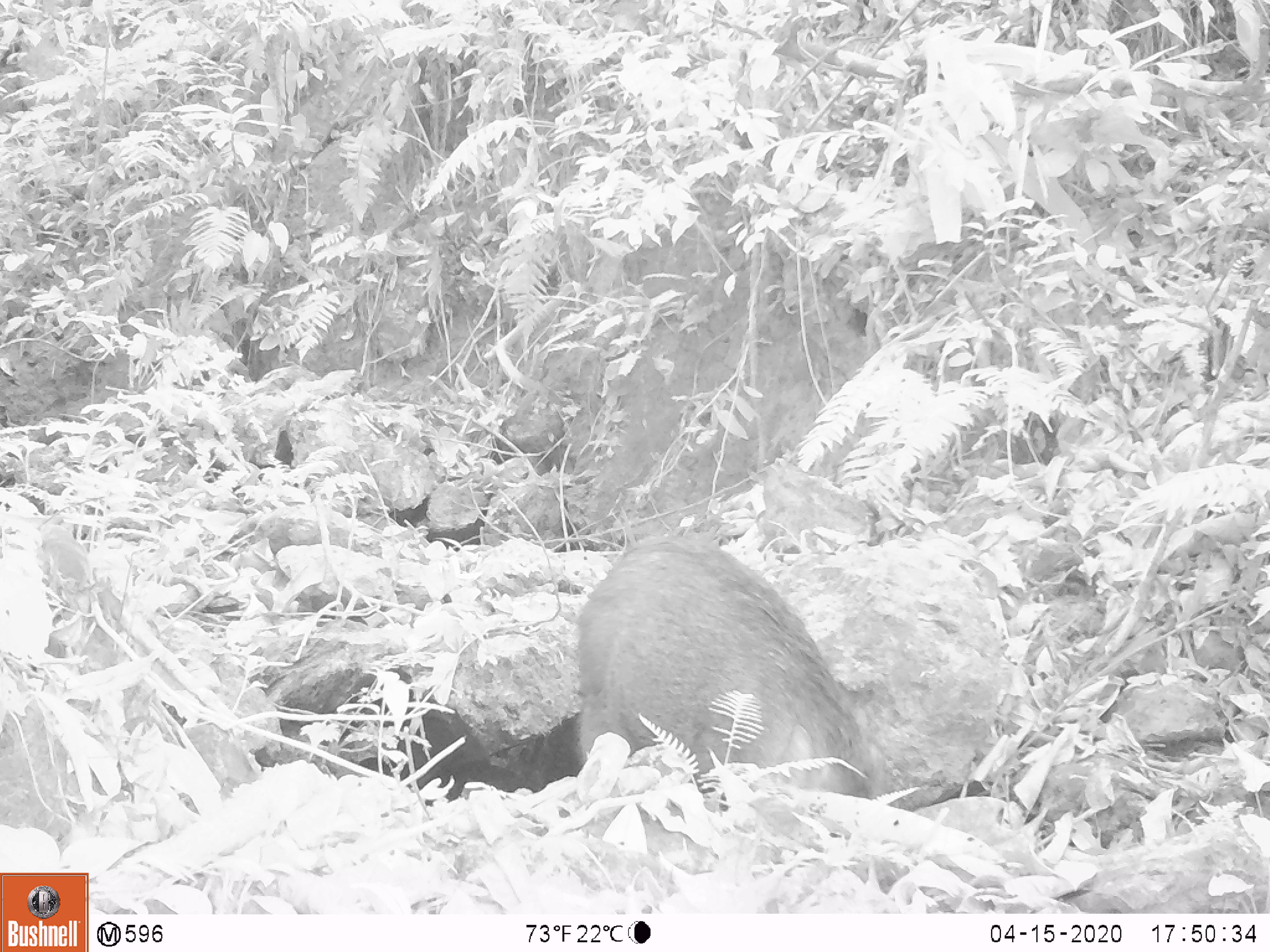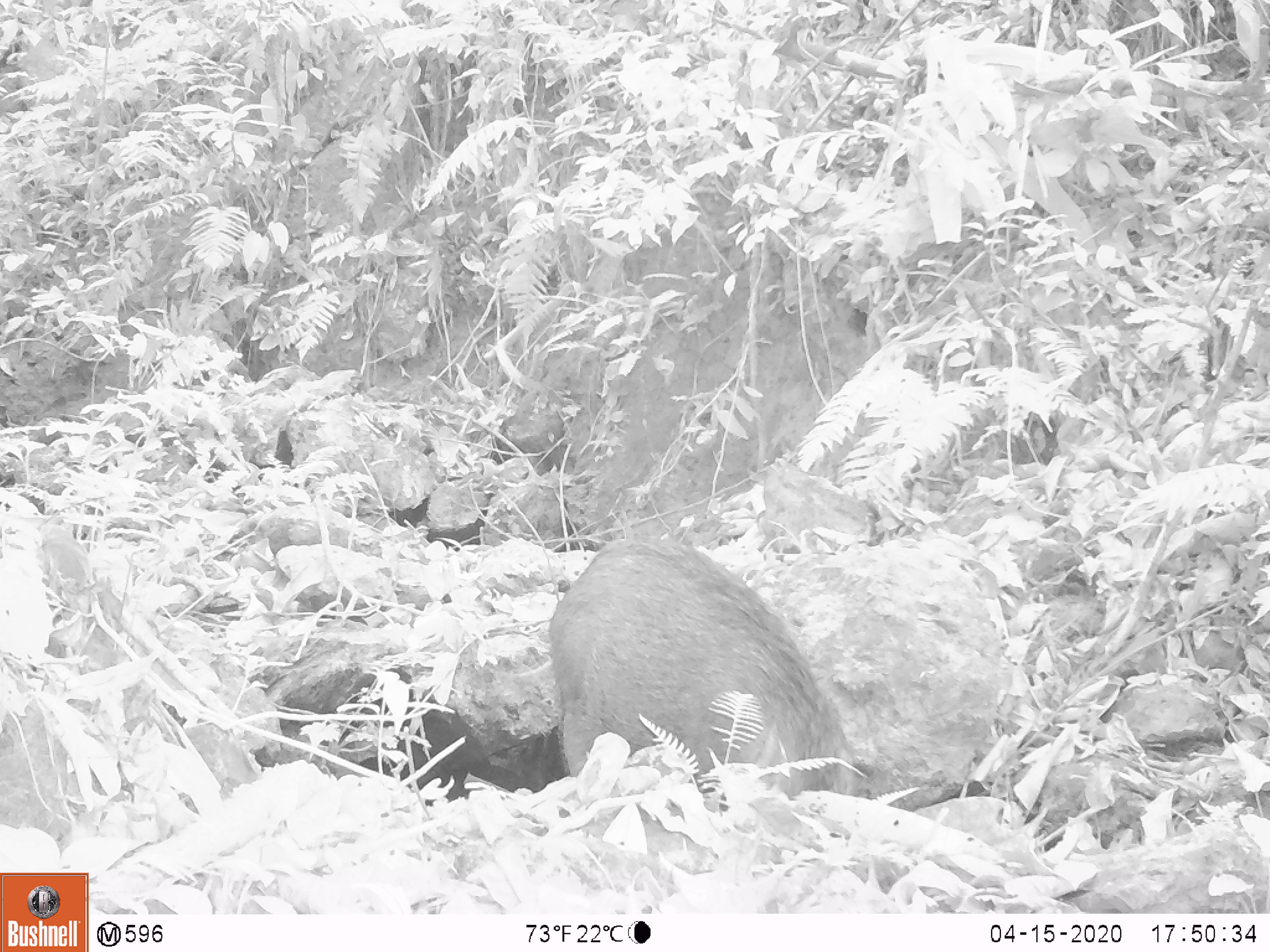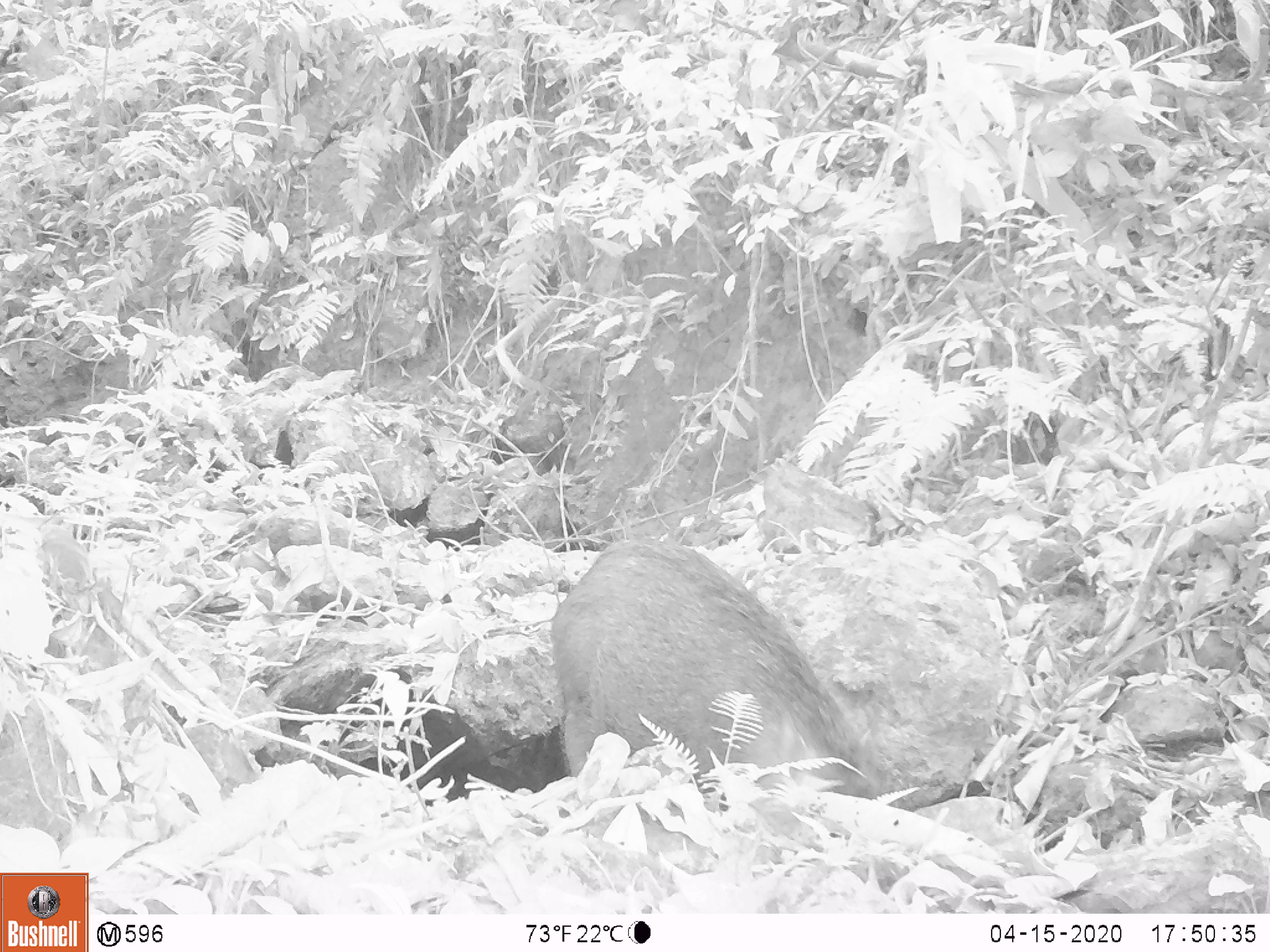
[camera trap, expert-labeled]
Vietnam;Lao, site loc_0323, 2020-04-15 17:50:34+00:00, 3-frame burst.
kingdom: Animalia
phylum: Chordata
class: Mammalia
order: Artiodactyla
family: Suidae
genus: Sus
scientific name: Sus scrofa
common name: eurasian wild pig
Eurasian wild pig (Sus scrofa). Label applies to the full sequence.